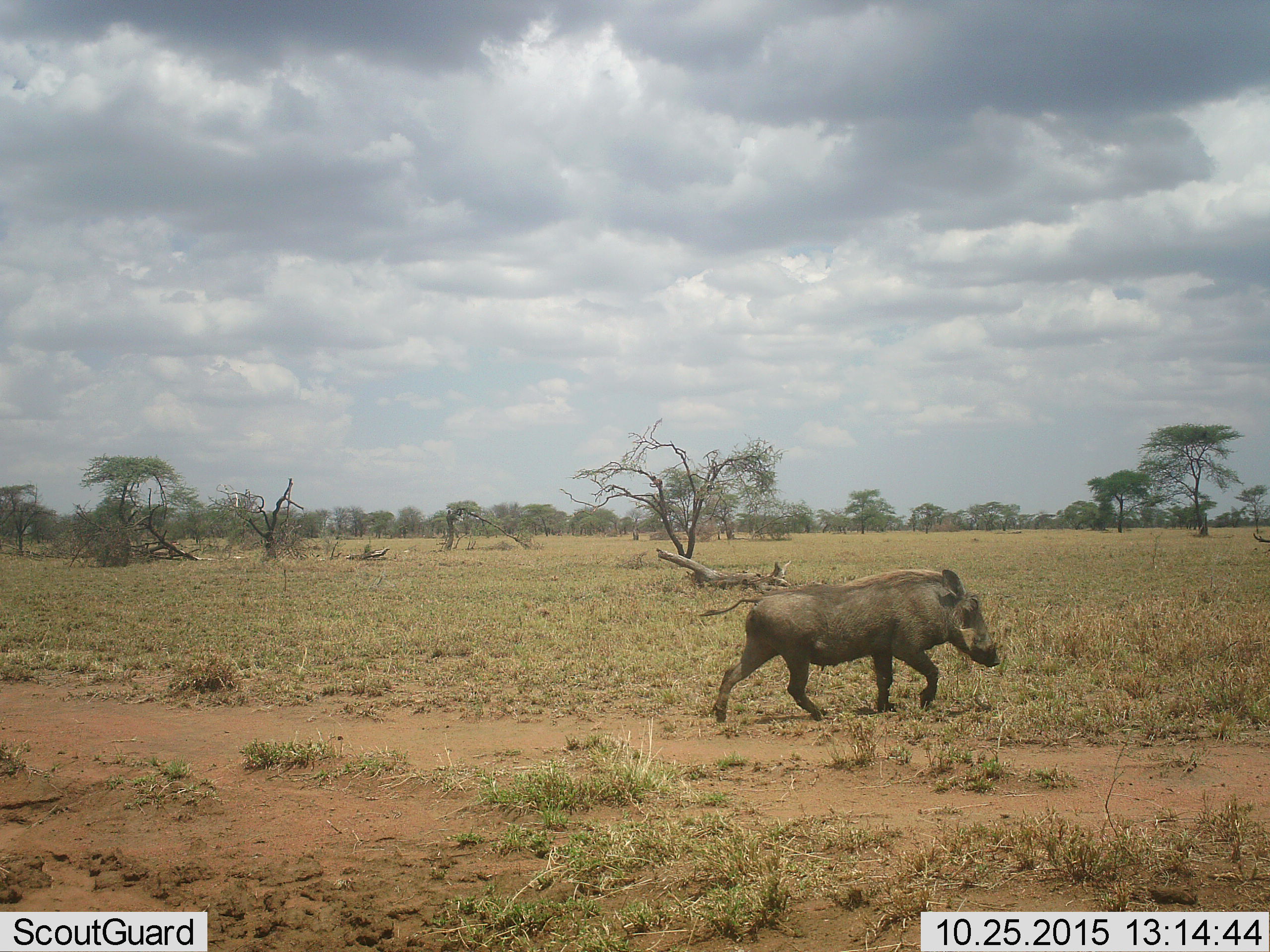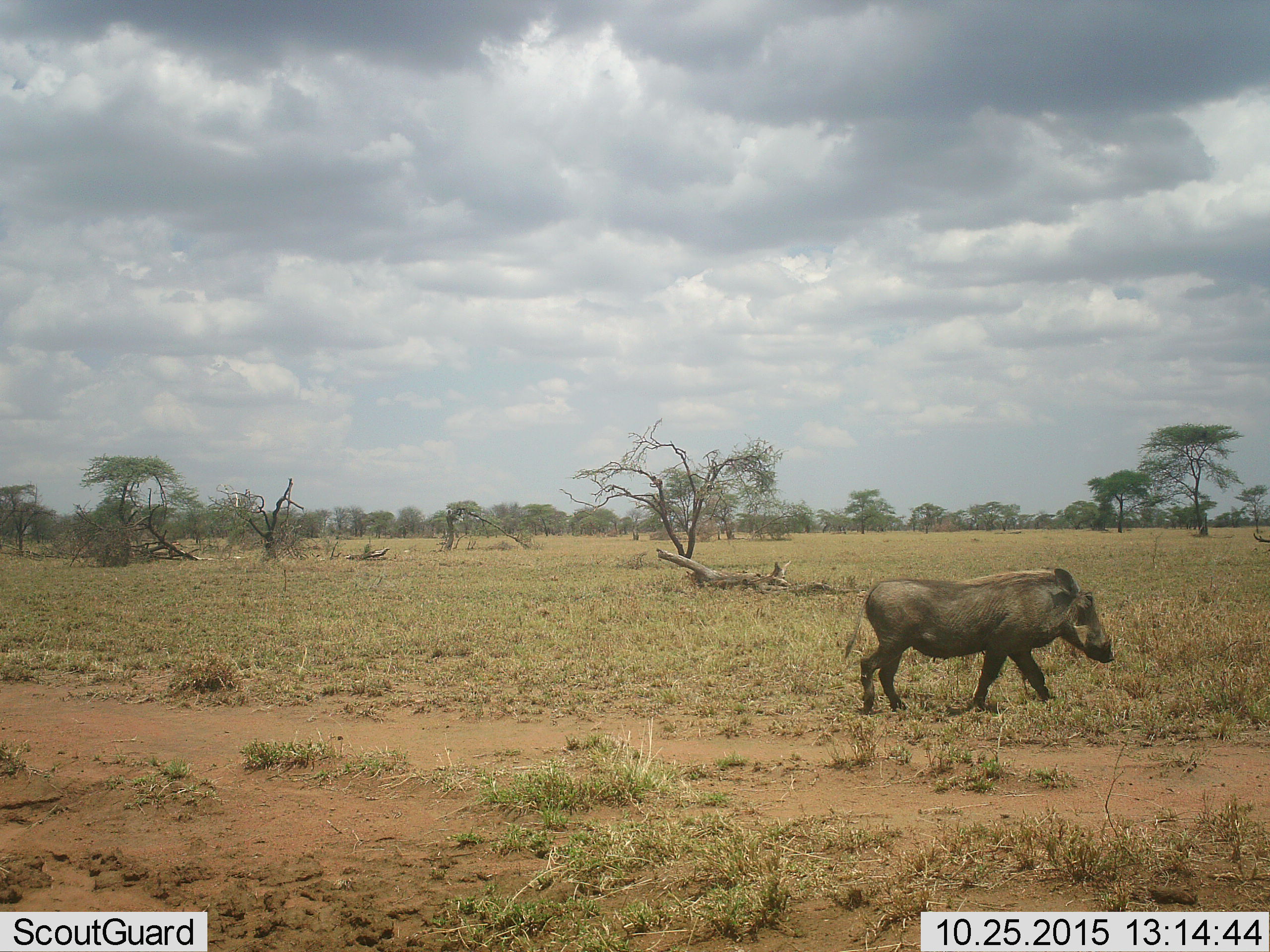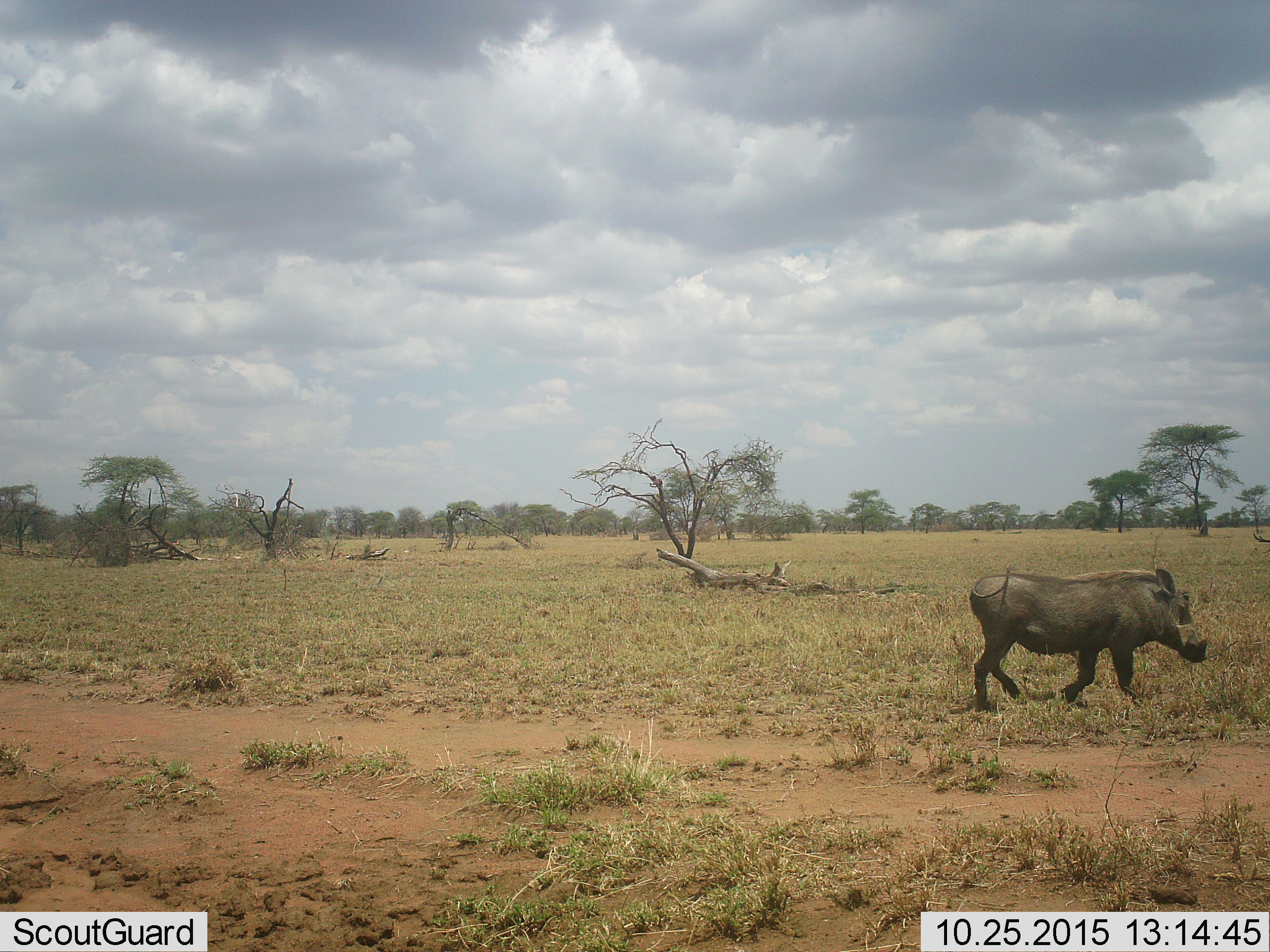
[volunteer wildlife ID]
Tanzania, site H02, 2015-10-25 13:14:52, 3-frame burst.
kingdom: Animalia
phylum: Chordata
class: Mammalia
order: Artiodactyla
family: Suidae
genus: Phacochoerus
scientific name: Phacochoerus africanus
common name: warthog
Warthog (Phacochoerus africanus), count 1. Behavior (volunteer vote fractions): standing 0%, resting 0%, moving 100%, interacting 0%. Young present (vote fraction): 0%. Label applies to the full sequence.